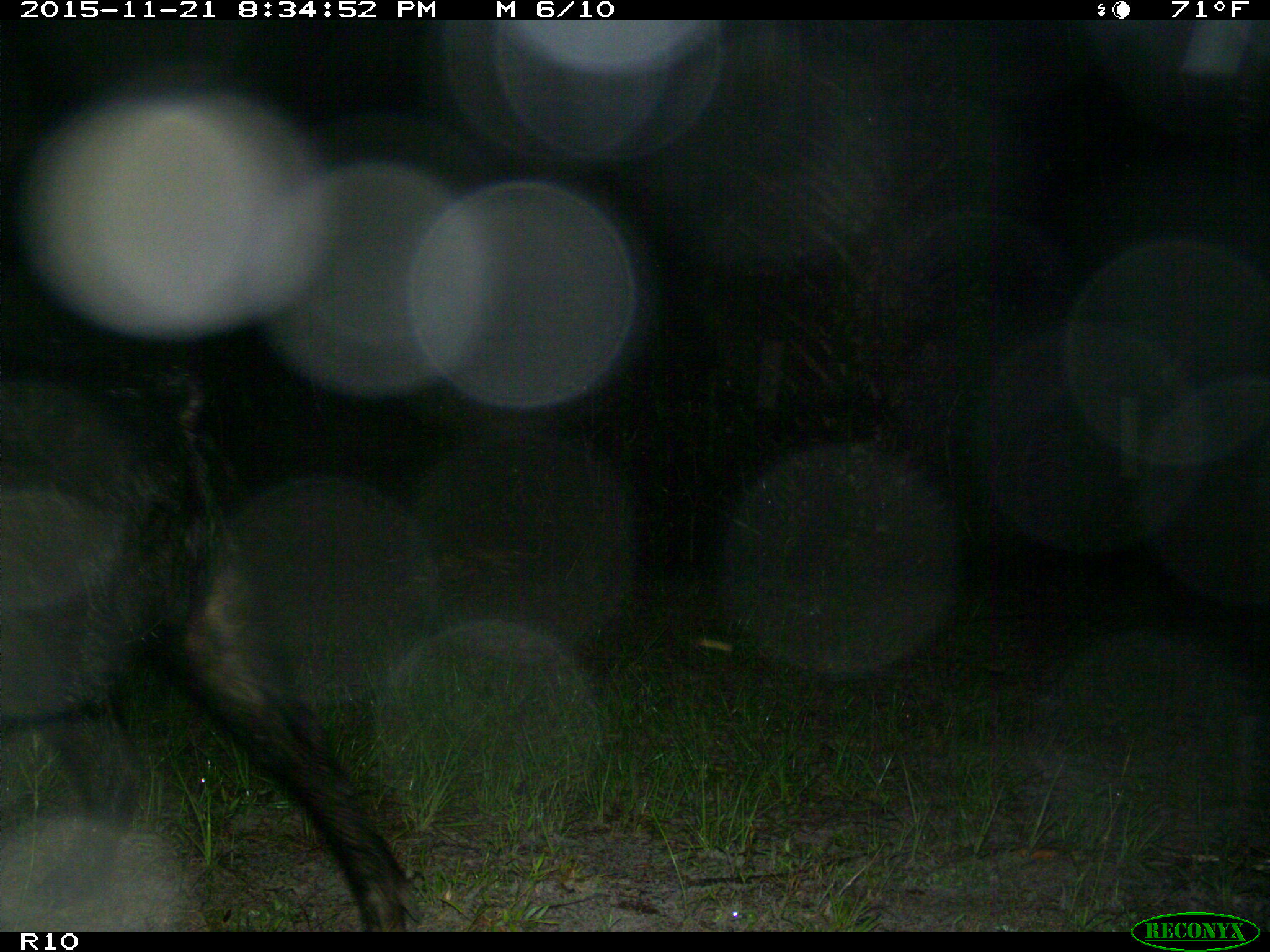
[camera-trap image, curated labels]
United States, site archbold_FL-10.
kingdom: Animalia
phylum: Chordata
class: Mammalia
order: Artiodactyla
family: Suidae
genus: Sus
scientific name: Sus scrofa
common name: wild boar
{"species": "Sus scrofa (wild boar)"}